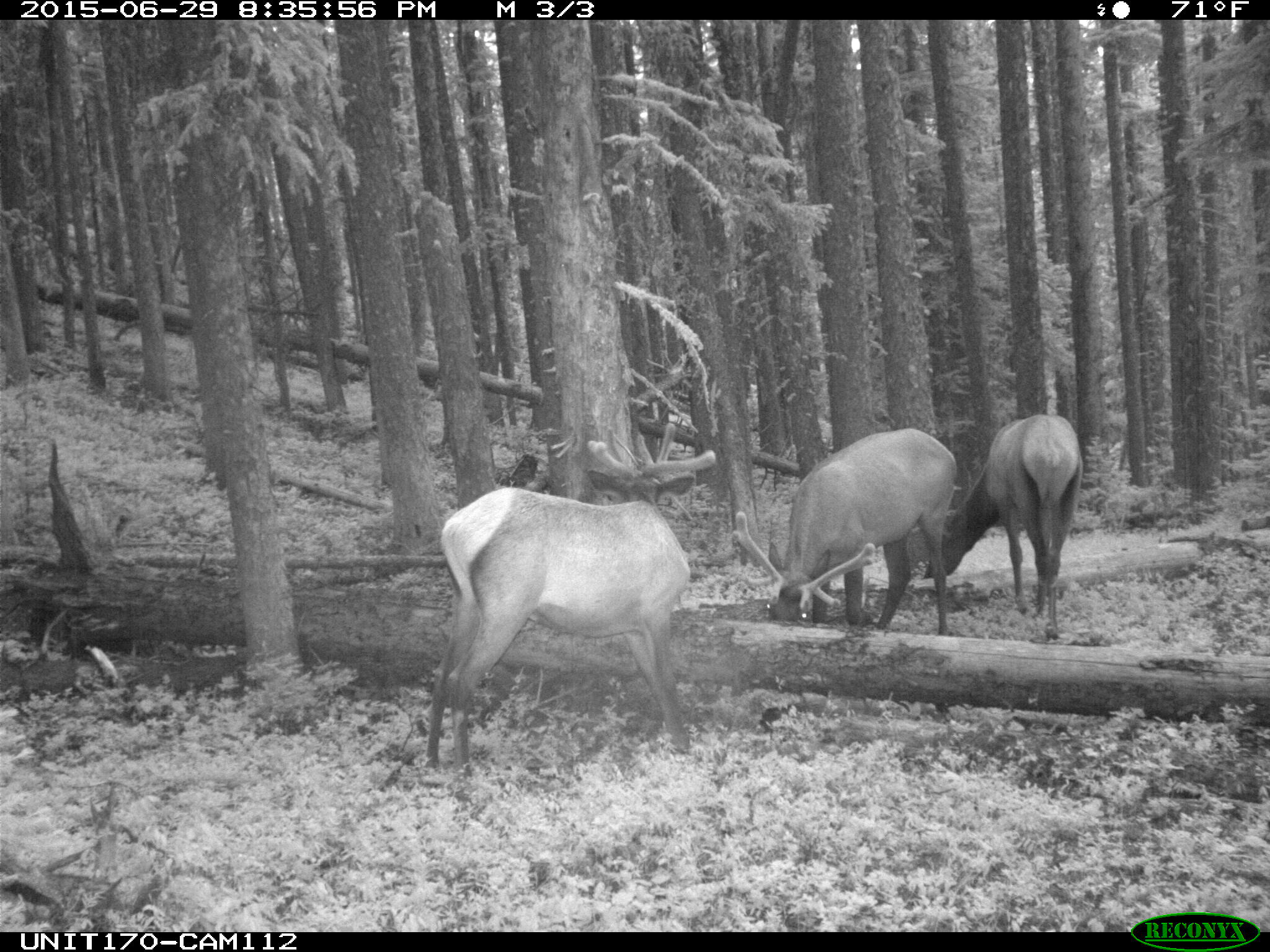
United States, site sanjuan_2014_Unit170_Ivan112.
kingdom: Animalia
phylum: Chordata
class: Mammalia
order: Artiodactyla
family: Cervidae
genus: Cervus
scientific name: Cervus elaphus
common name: red deer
Cervus elaphus (red deer).